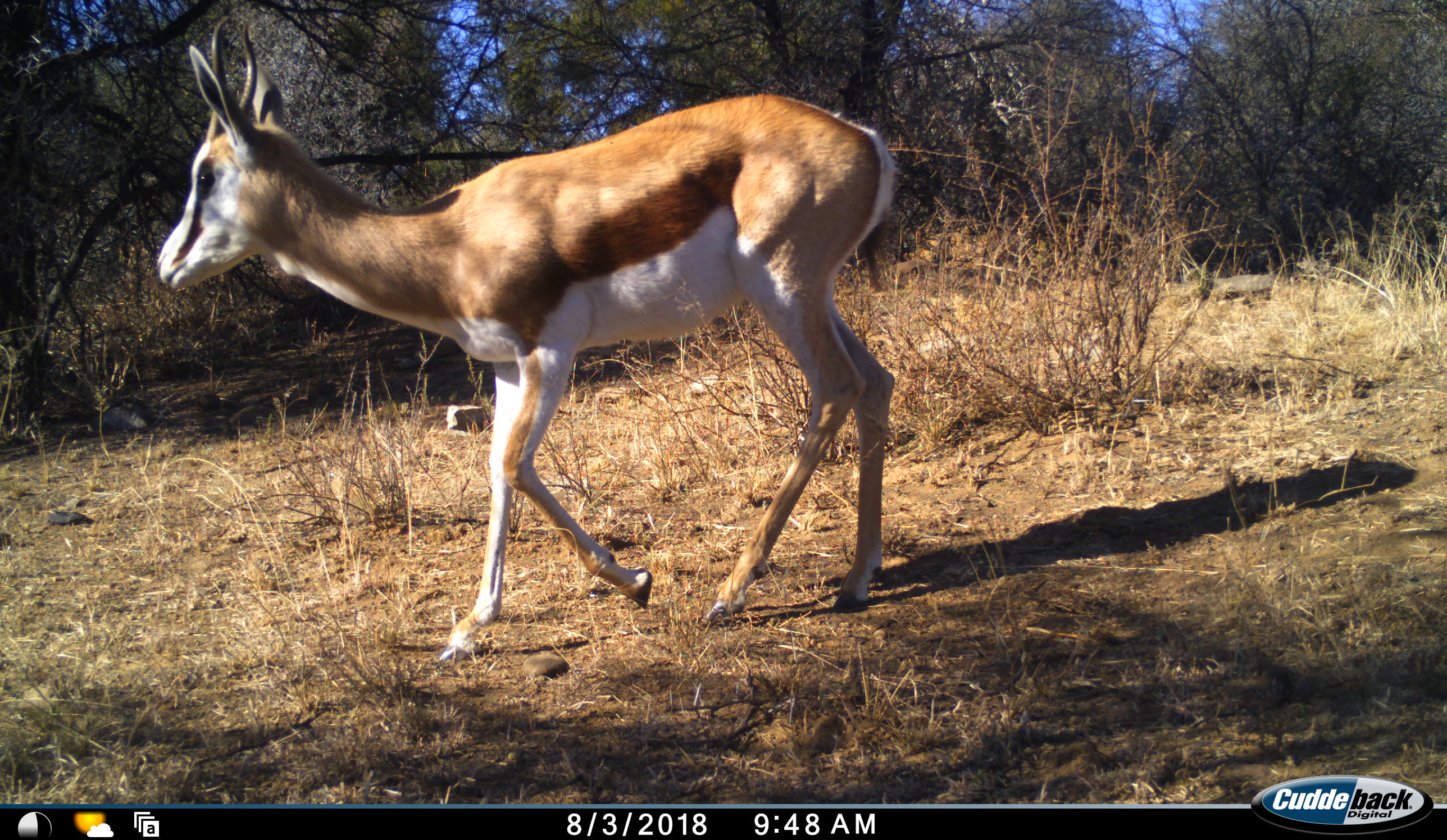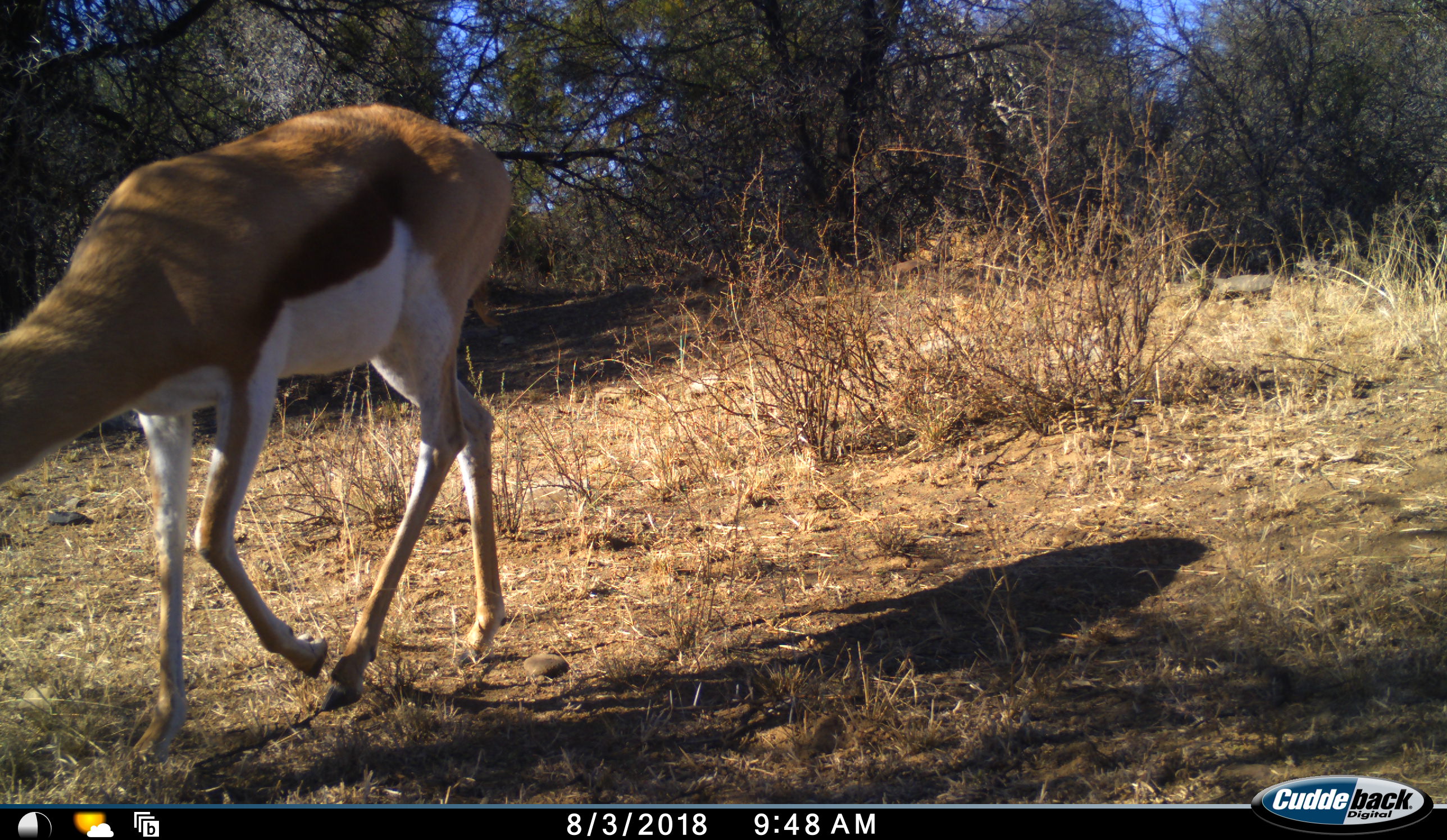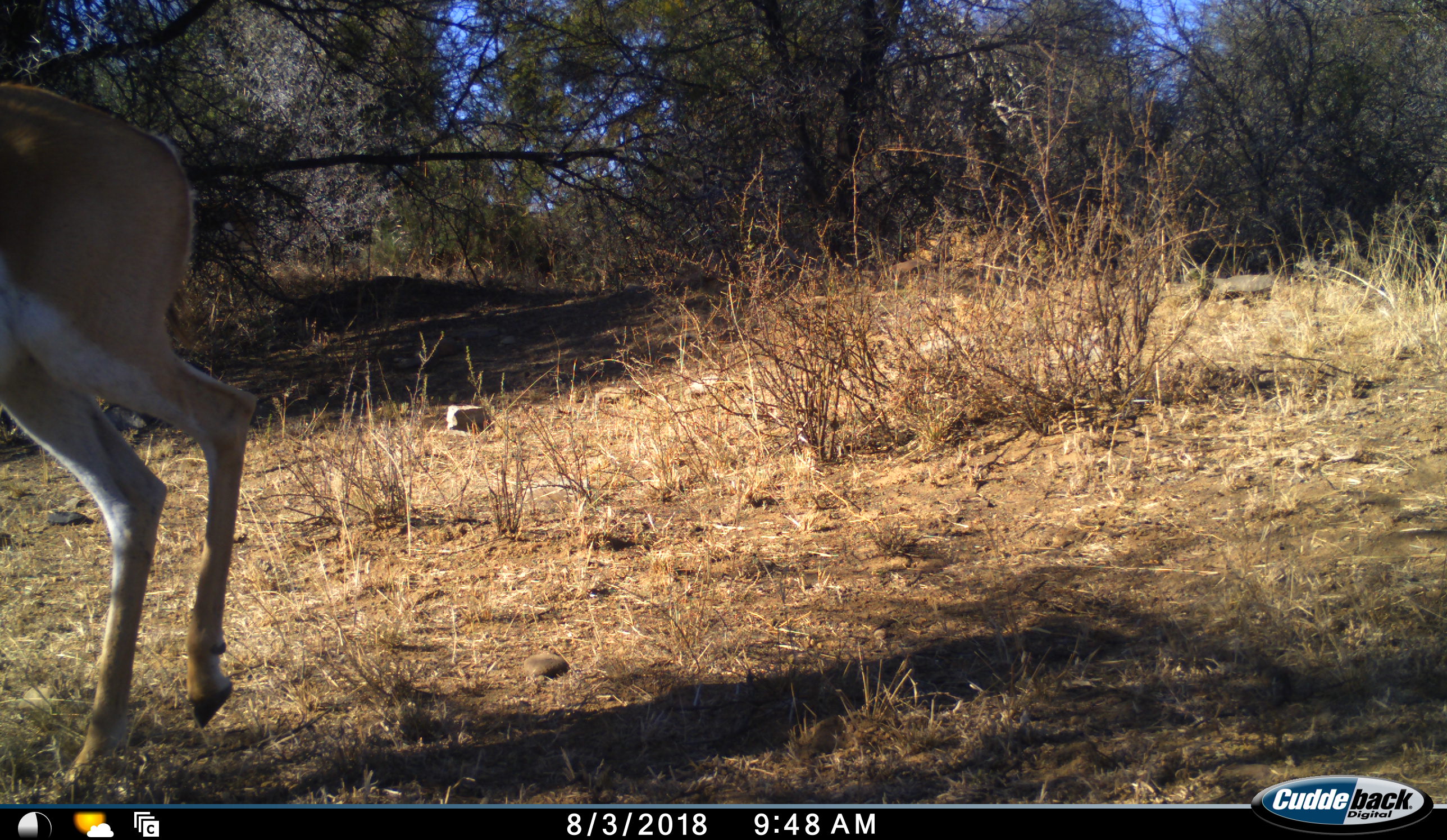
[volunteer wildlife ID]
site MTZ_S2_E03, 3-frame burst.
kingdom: Animalia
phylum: Chordata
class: Mammalia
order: Artiodactyla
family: Bovidae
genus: Antidorcas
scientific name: Antidorcas marsupialis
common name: springbok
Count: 1.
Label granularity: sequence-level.